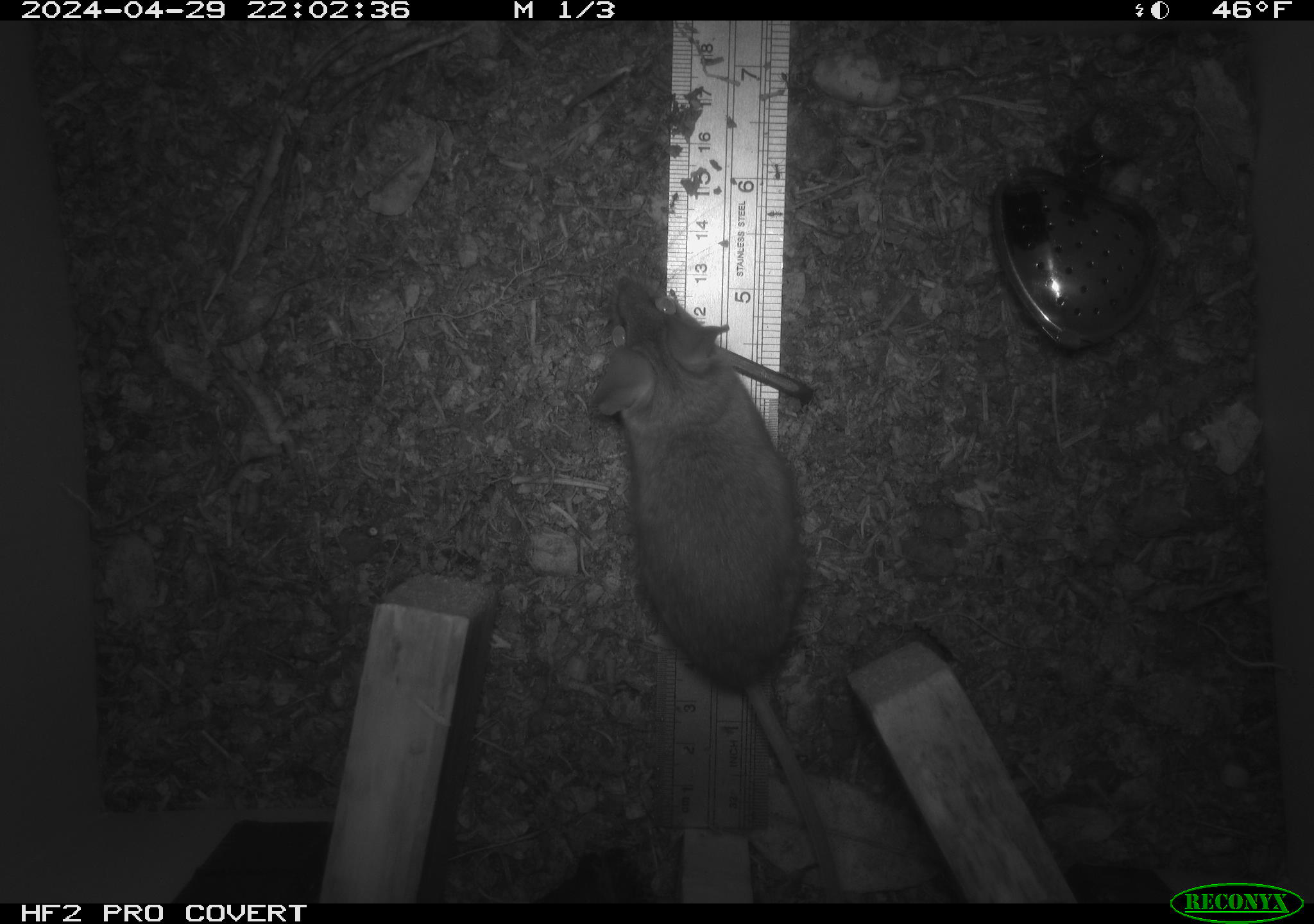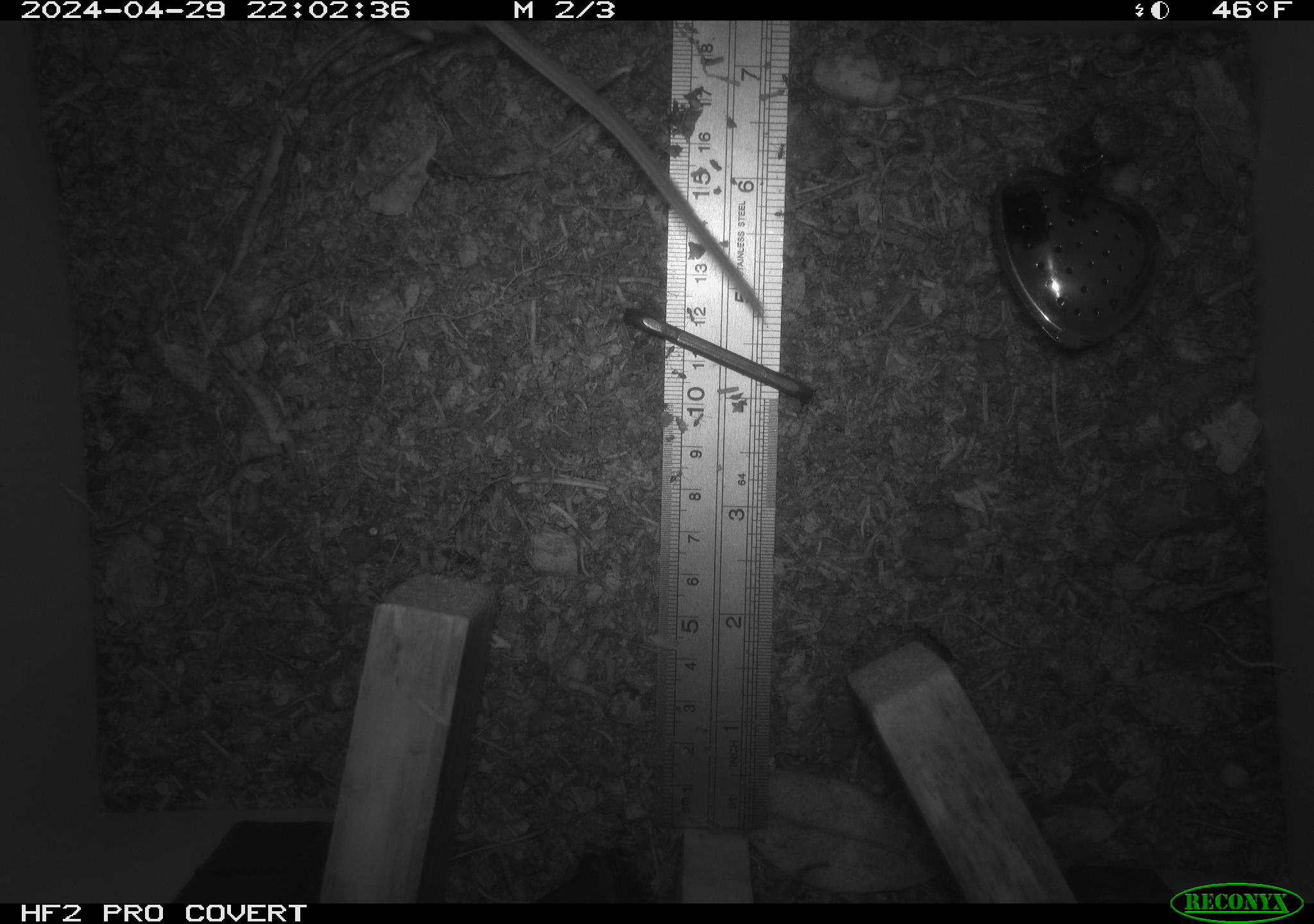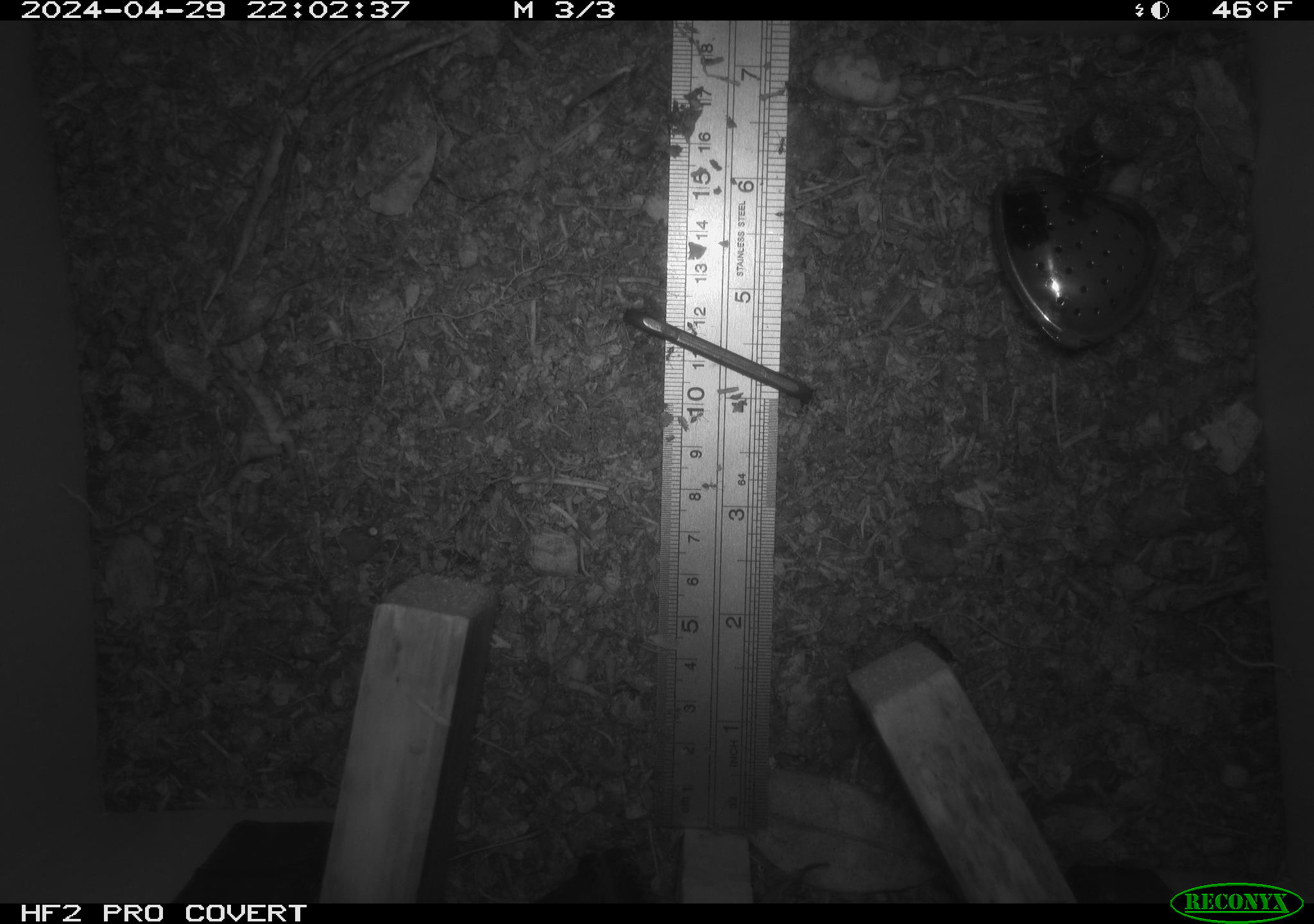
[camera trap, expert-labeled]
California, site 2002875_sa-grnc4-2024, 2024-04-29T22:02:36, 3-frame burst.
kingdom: Animalia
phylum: Chordata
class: Mammalia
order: Rodentia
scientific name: Rodentia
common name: rodent